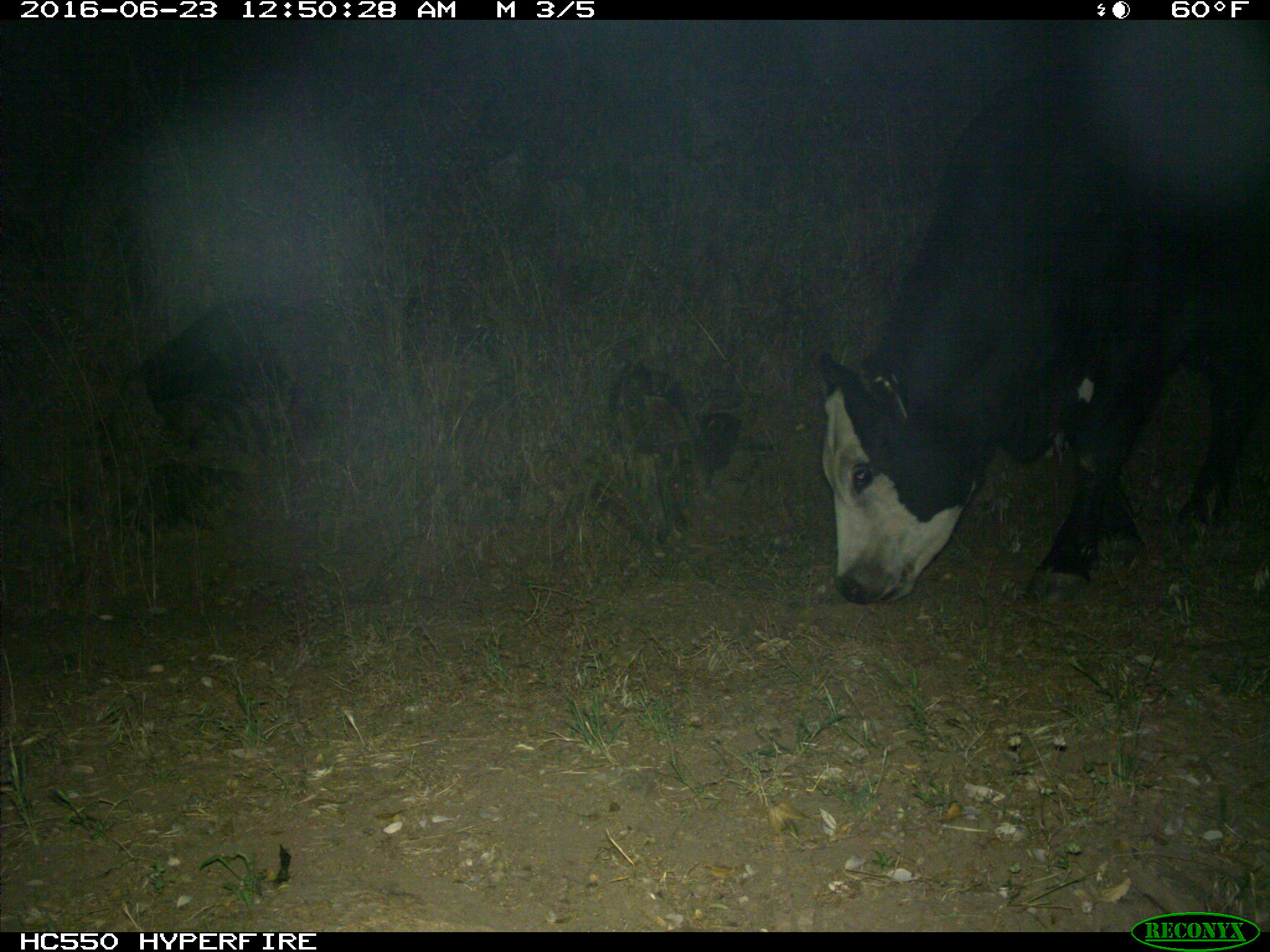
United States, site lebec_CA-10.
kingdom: Animalia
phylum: Chordata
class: Mammalia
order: Artiodactyla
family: Bovidae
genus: Bos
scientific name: Bos taurus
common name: domestic cow